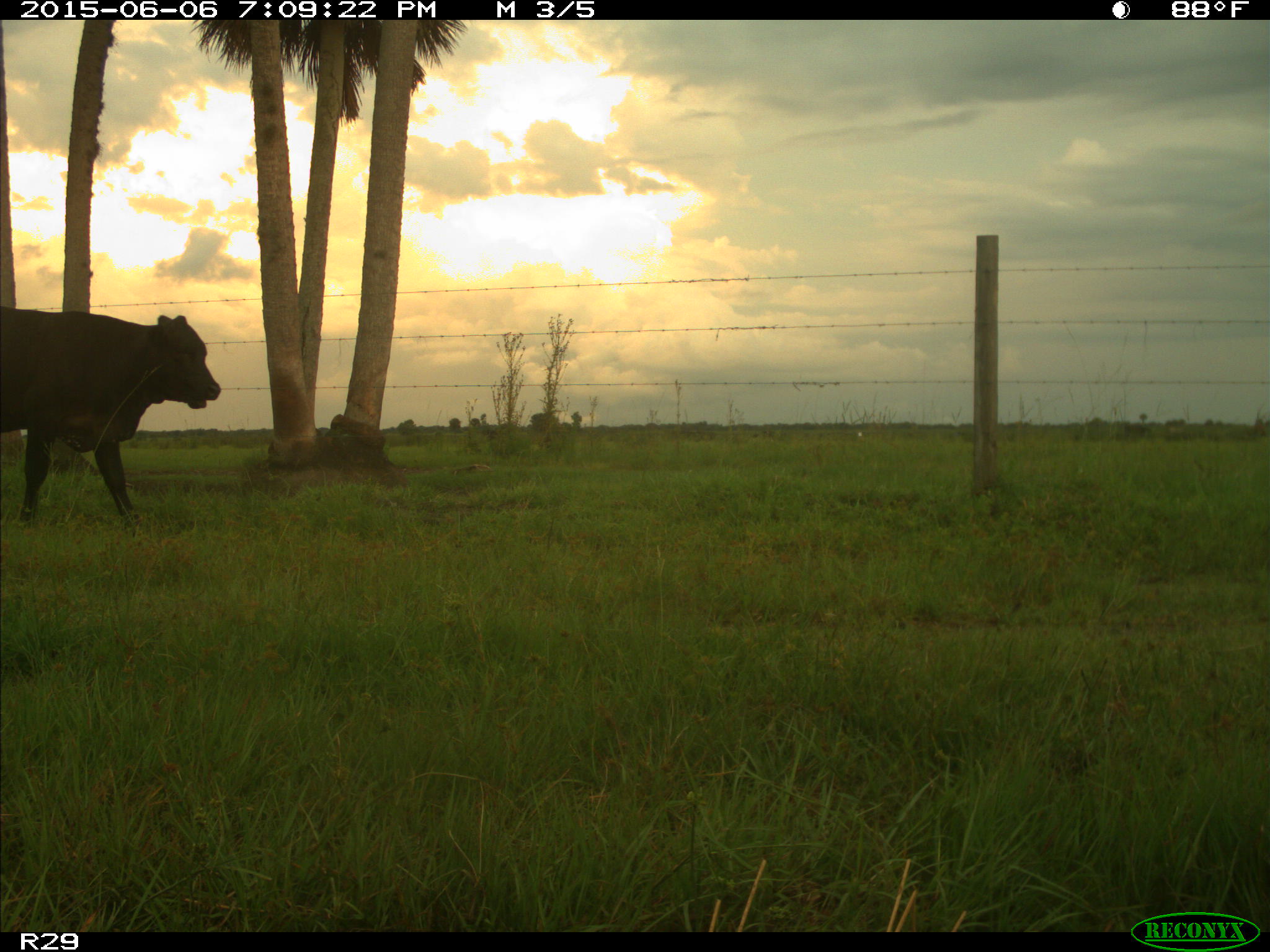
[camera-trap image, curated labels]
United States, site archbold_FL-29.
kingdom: Animalia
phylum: Chordata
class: Mammalia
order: Artiodactyla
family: Bovidae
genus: Bos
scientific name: Bos taurus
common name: domestic cow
Bos taurus (domestic cow).